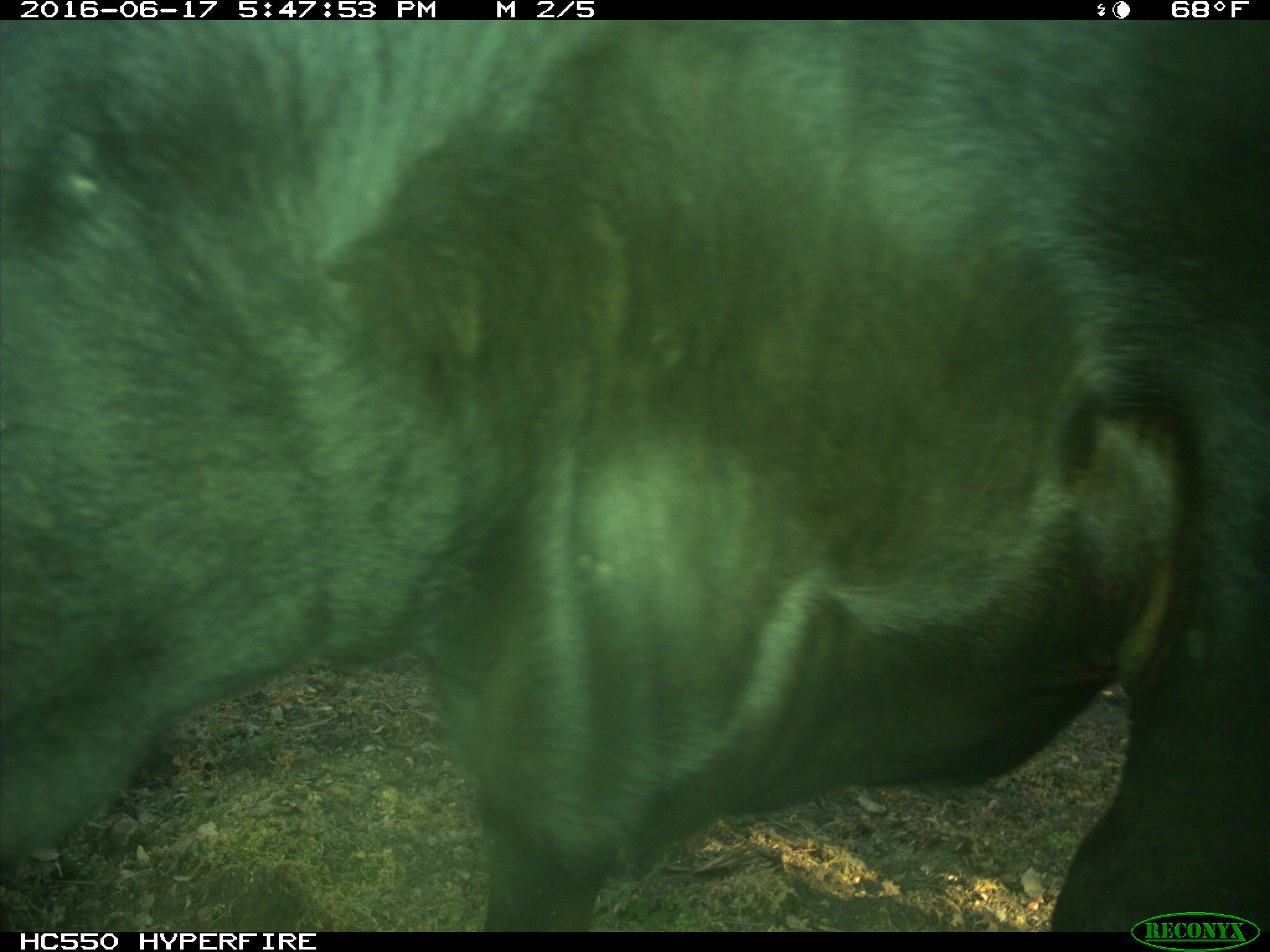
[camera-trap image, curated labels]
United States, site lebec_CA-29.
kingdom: Animalia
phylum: Chordata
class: Mammalia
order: Artiodactyla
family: Bovidae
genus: Bos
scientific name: Bos taurus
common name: domestic cow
Bos taurus (domestic cow).